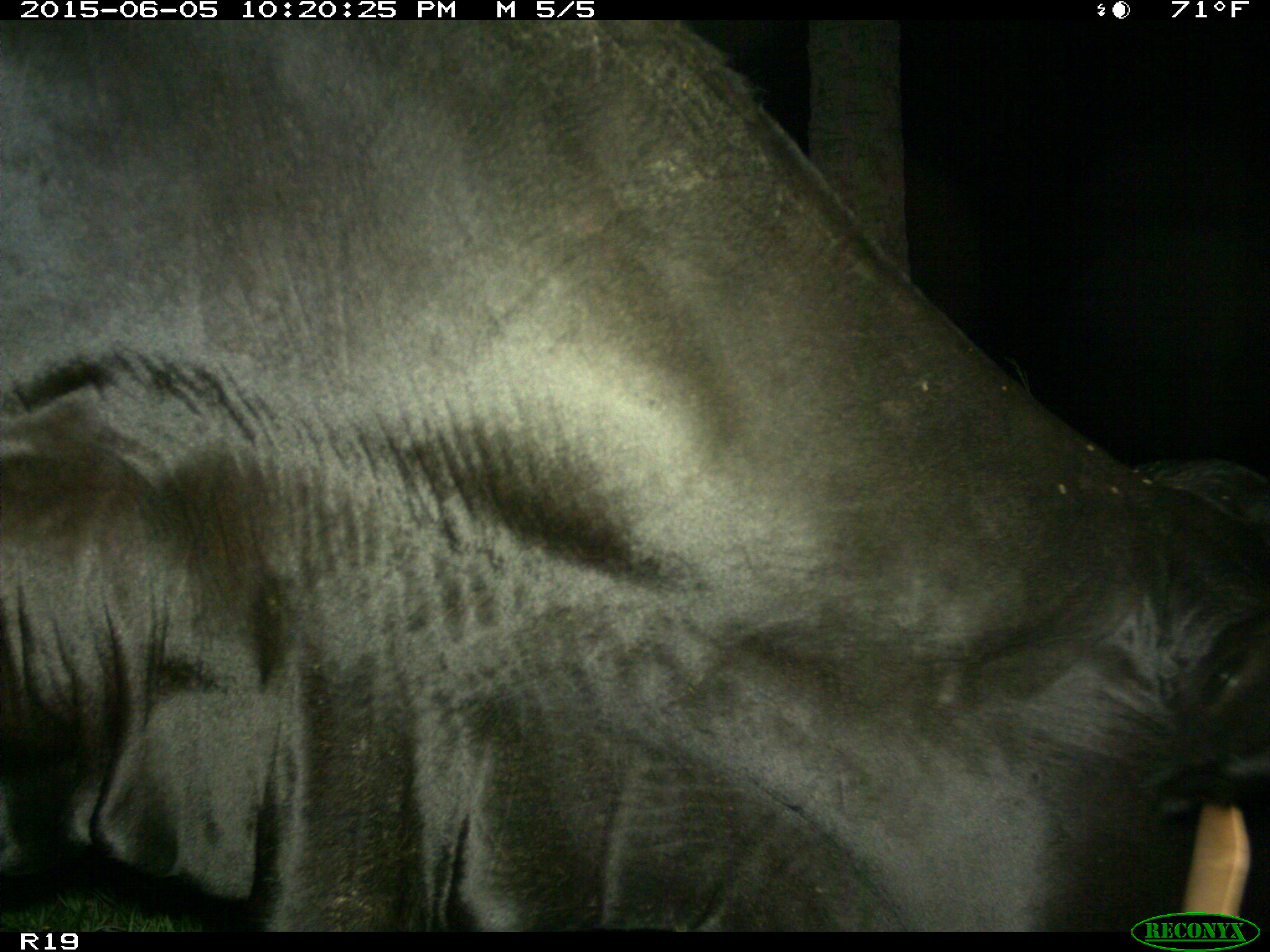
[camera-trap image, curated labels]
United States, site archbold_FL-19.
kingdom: Animalia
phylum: Chordata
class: Mammalia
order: Artiodactyla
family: Bovidae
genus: Bos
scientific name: Bos taurus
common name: domestic cow